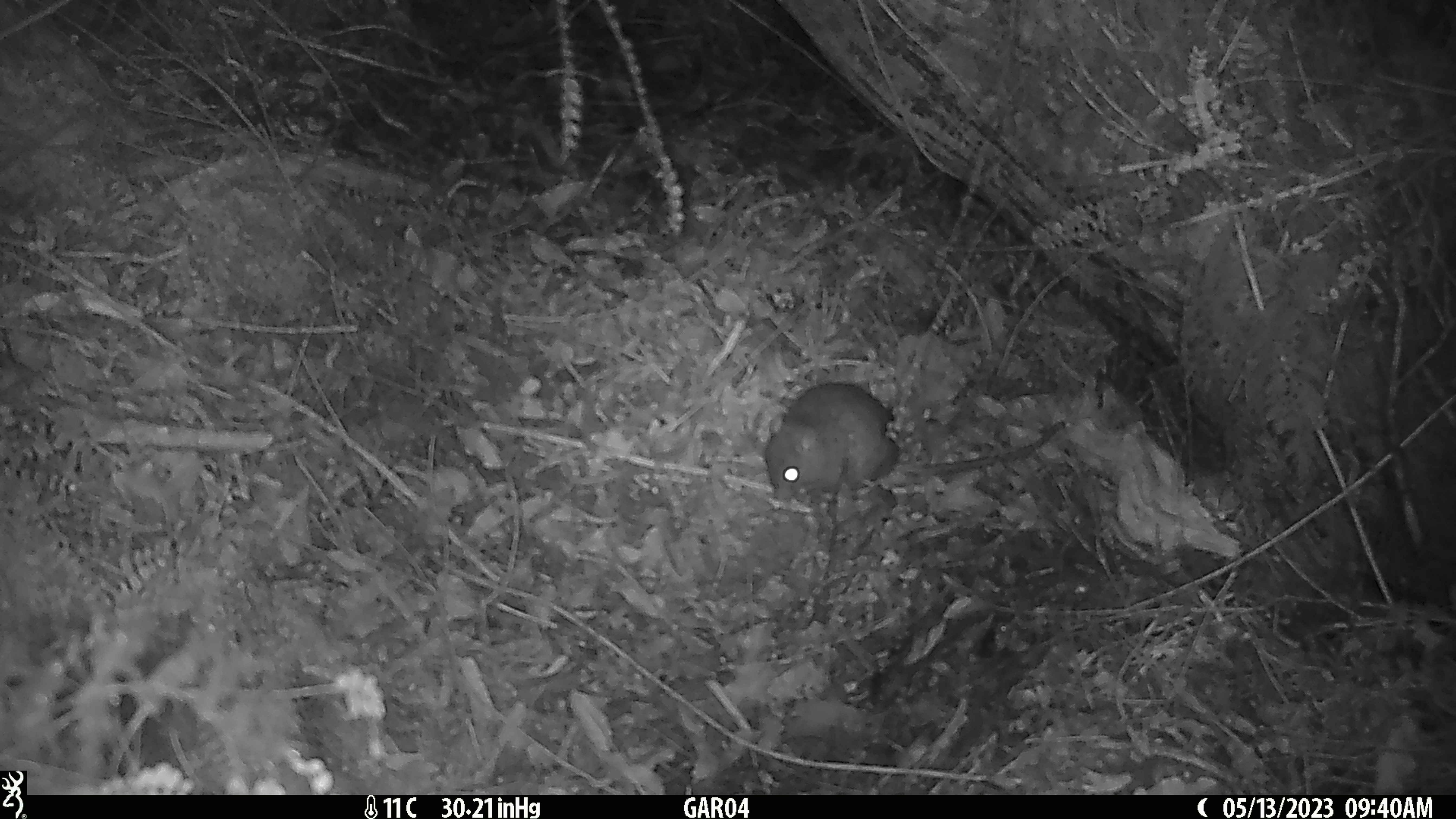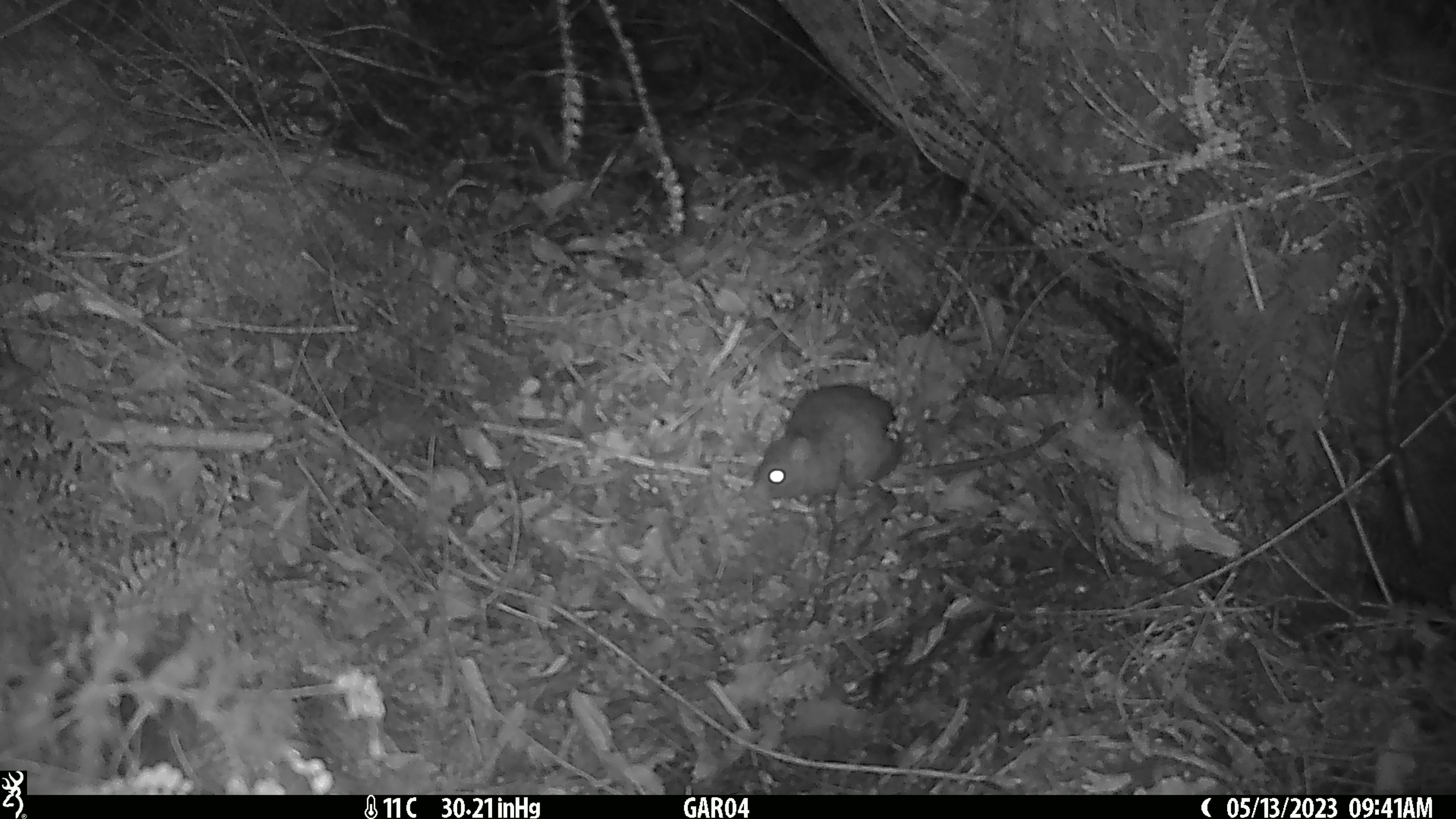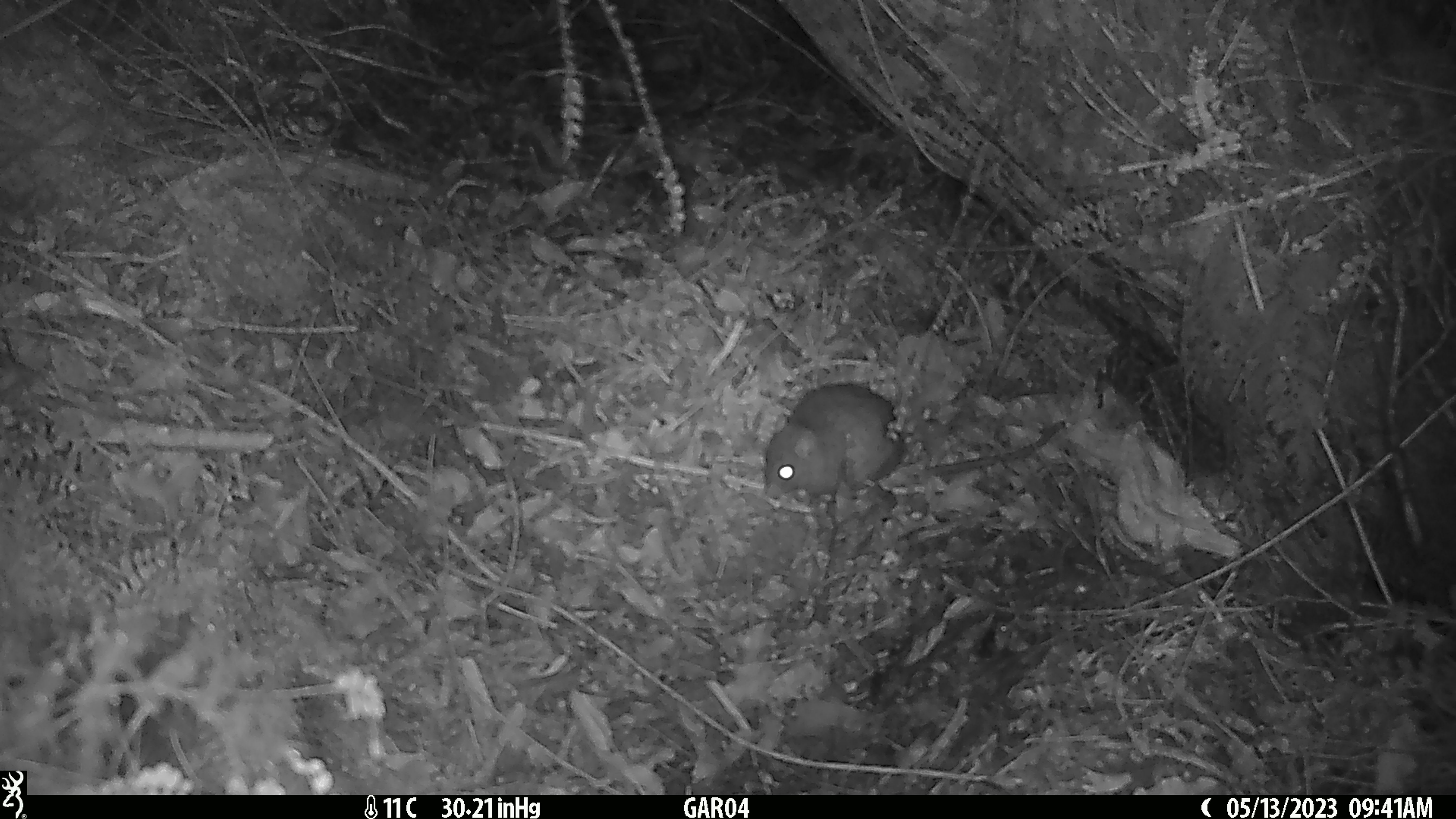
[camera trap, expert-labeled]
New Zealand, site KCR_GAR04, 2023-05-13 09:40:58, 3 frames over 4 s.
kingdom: Animalia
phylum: Chordata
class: Mammalia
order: Rodentia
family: Muridae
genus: Rattus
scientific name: Rattus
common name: rat